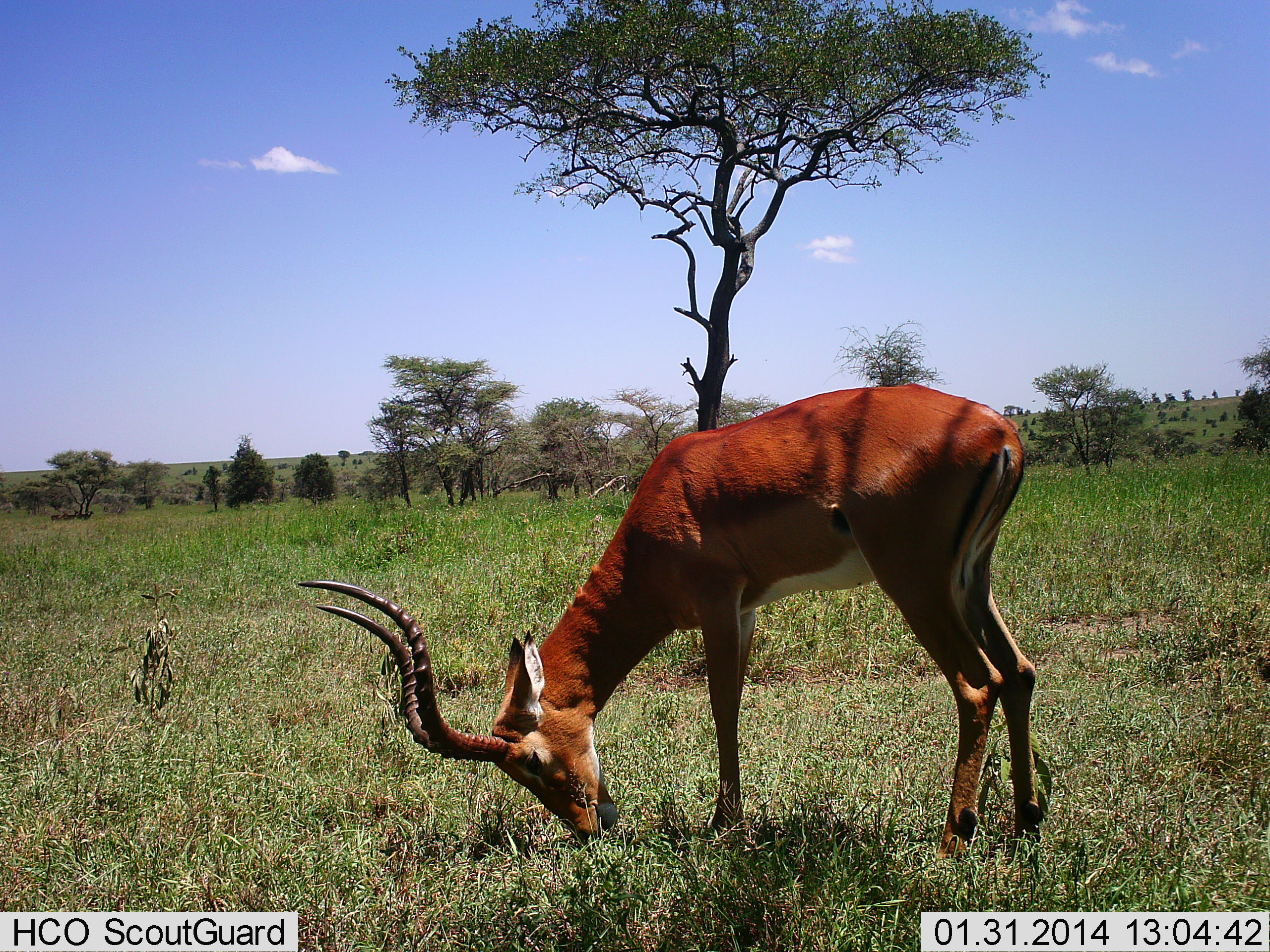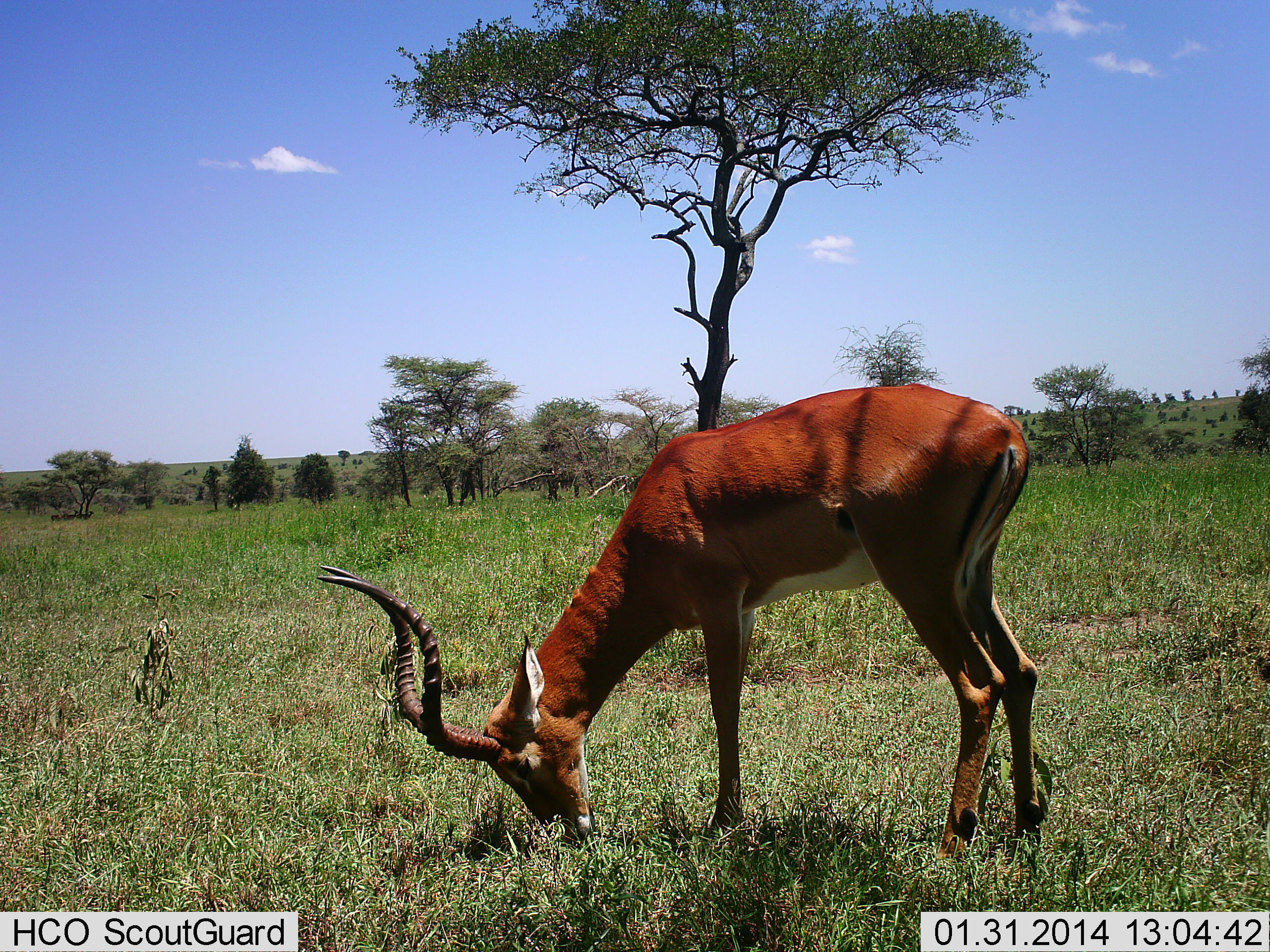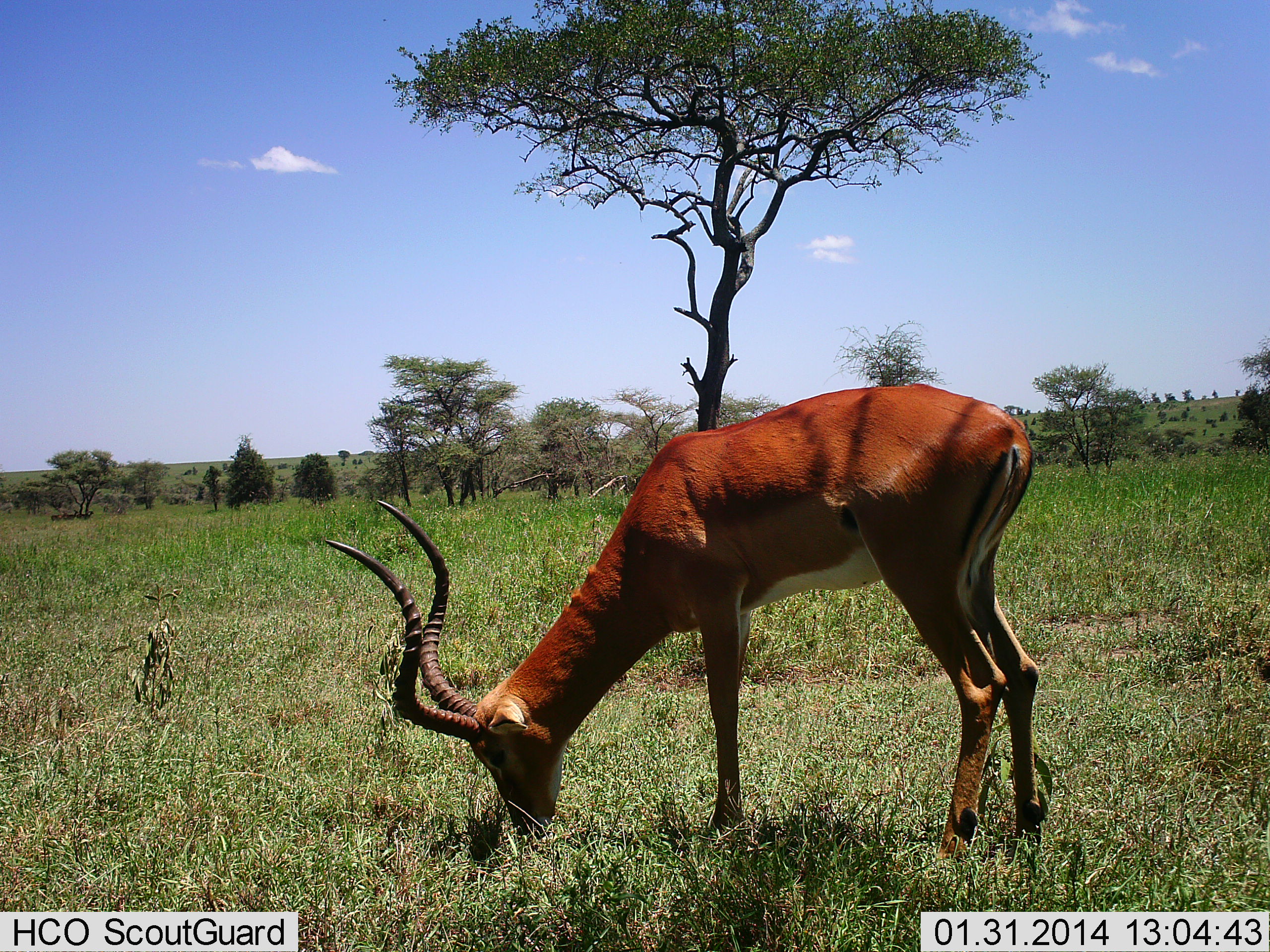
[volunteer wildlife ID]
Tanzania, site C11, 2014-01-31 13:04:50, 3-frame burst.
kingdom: Animalia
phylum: Chordata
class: Mammalia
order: Artiodactyla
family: Bovidae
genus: Aepyceros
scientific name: Aepyceros melampus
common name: impala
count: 1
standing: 20%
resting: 0%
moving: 0%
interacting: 0%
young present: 0%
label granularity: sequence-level